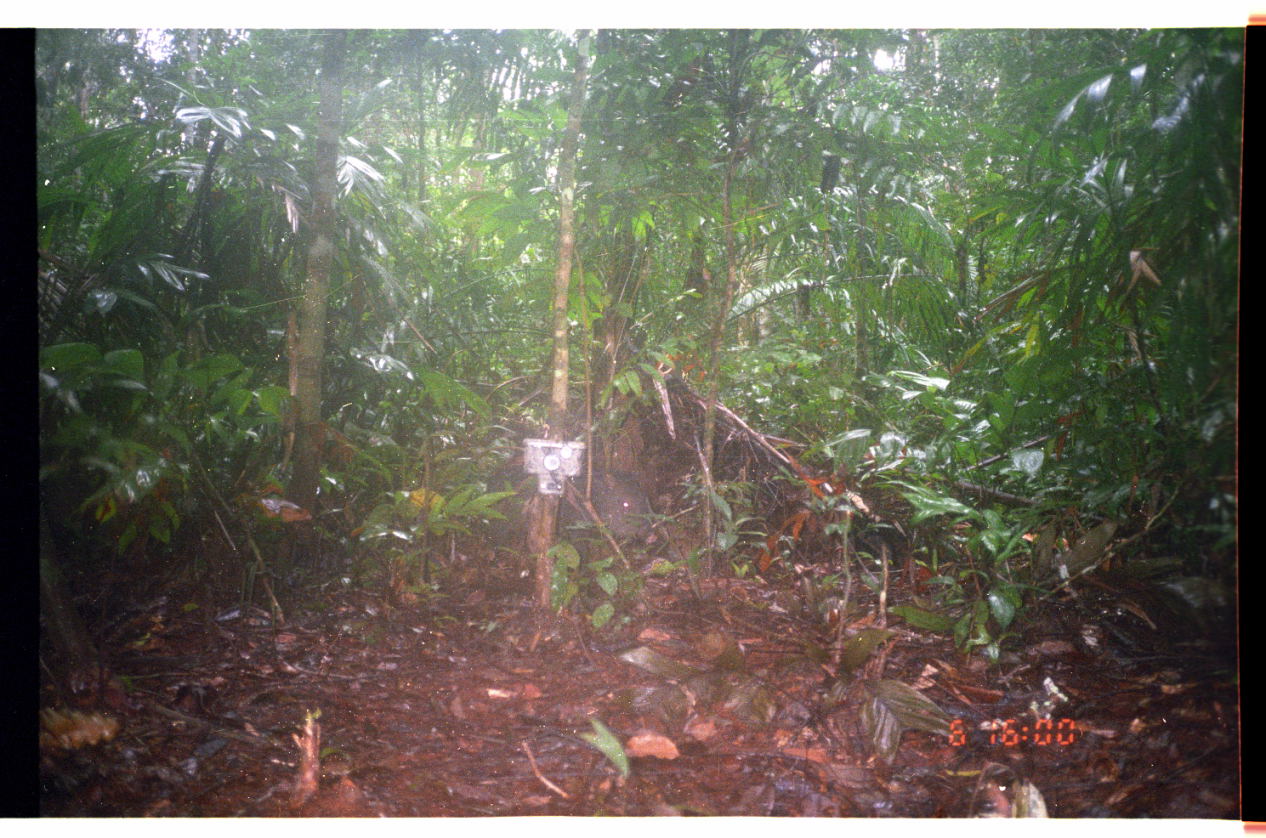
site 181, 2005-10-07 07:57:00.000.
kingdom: Animalia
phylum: Chordata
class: Mammalia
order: Artiodactyla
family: Tayassuidae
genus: Pecari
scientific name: Pecari tajacu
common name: collared peccary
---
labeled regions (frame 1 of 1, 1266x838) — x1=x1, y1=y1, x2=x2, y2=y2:
pecari tajacu: x1=482, y1=466, x2=658, y2=607